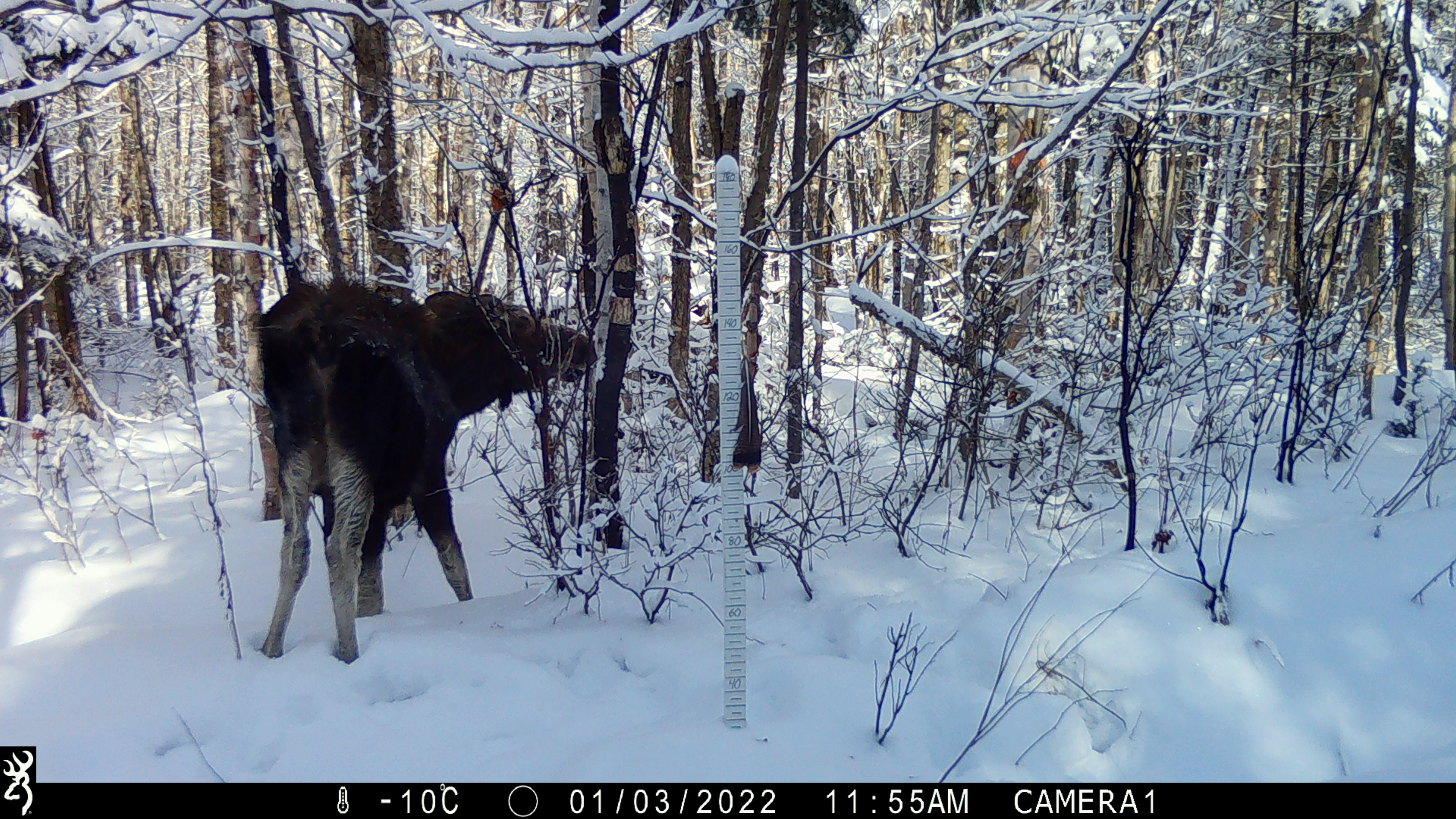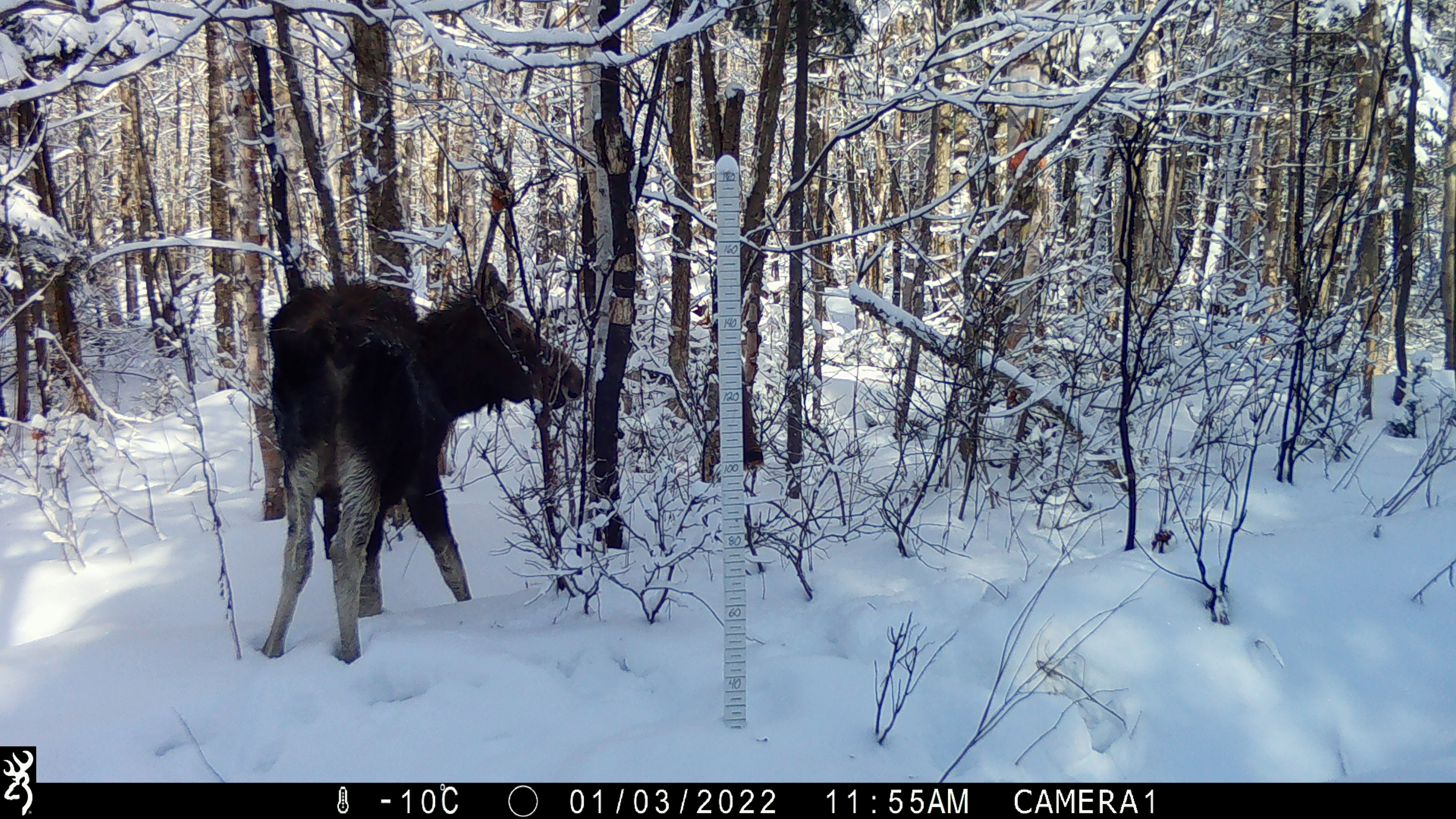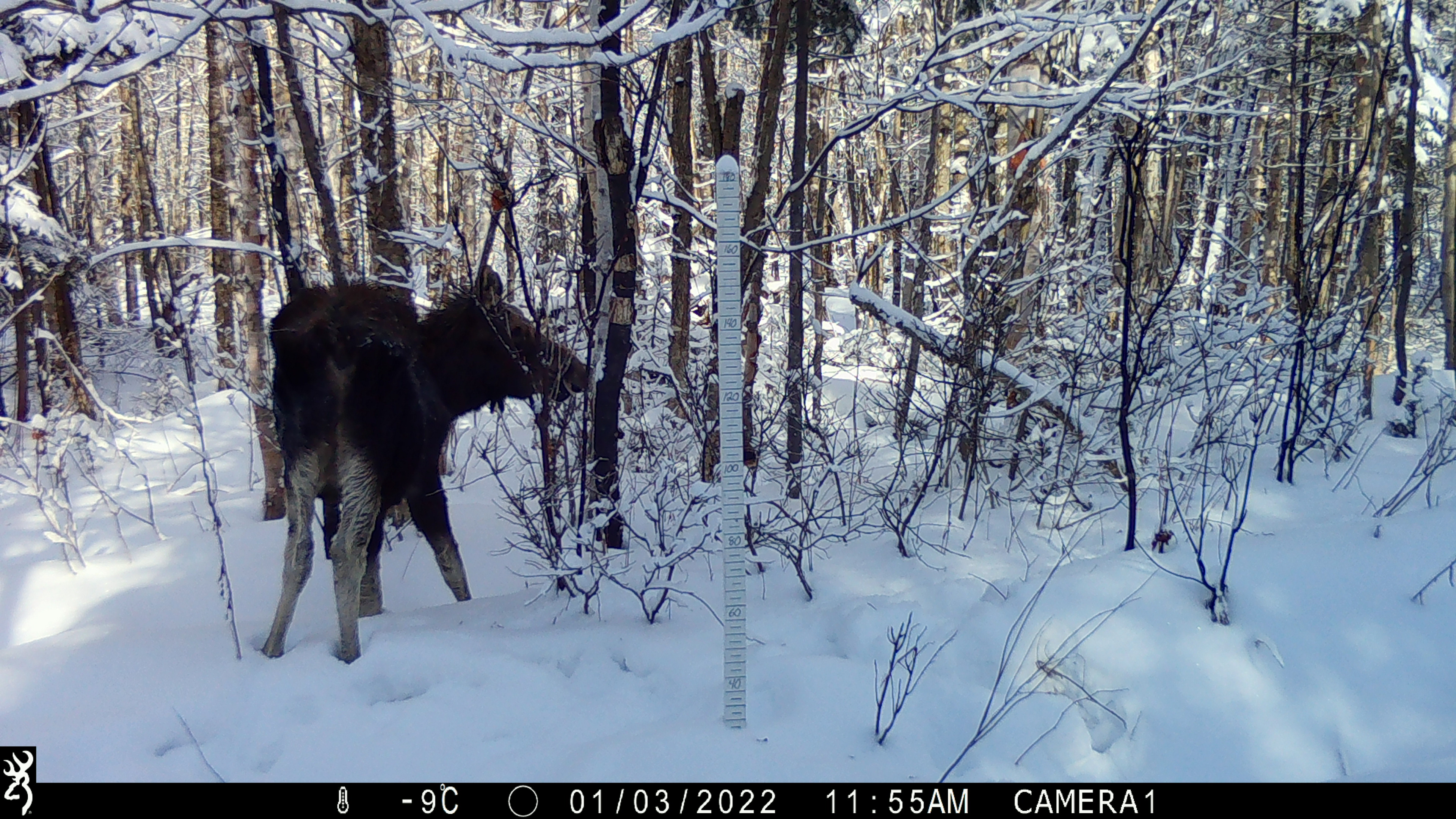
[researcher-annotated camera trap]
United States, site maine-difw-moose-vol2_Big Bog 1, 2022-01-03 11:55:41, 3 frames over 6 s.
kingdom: Animalia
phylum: Chordata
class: Mammalia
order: Artiodactyla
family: Cervidae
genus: Alces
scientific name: Alces alces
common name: moose